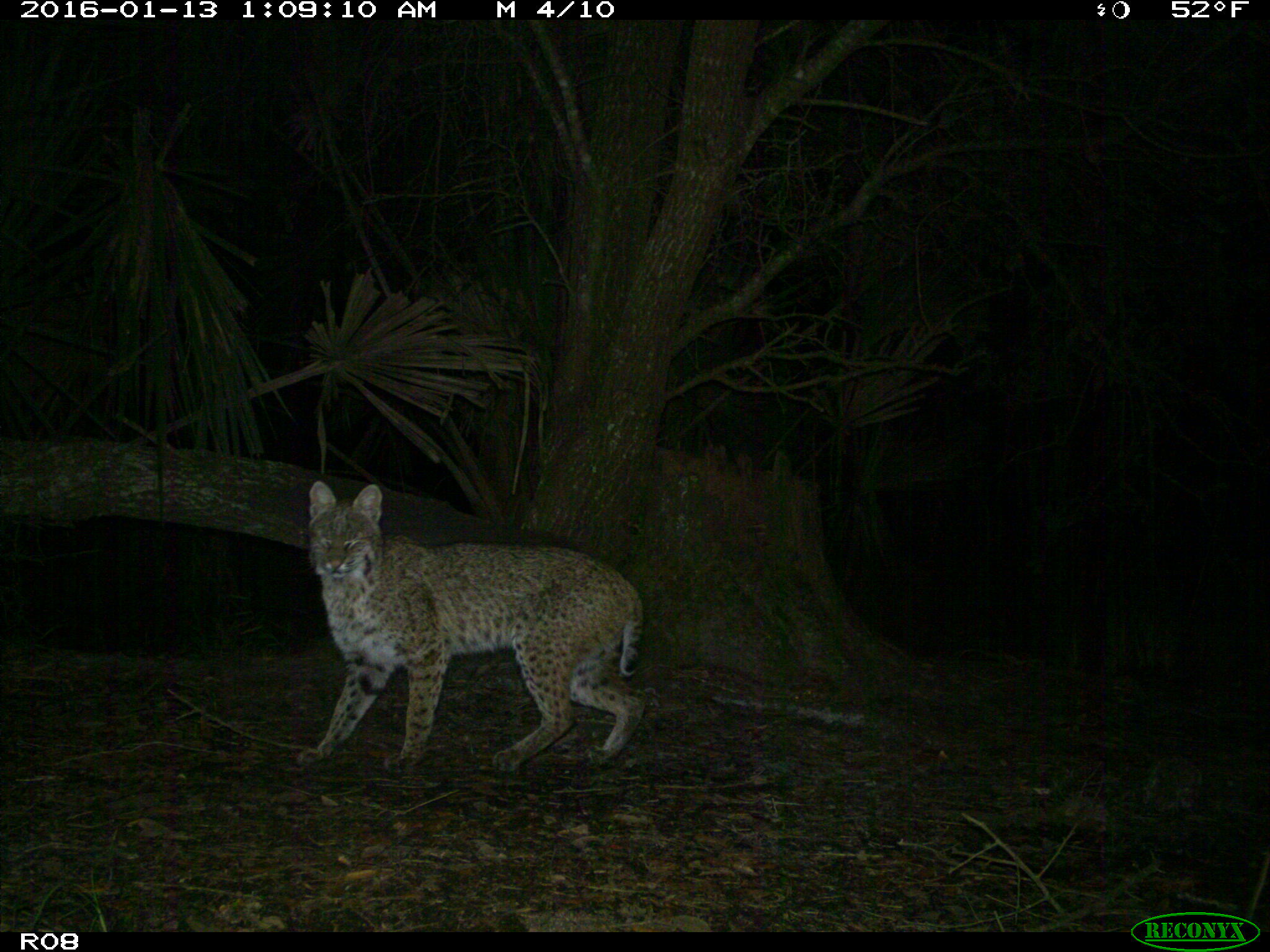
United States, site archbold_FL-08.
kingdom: Animalia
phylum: Chordata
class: Mammalia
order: Carnivora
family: Felidae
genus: Lynx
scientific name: Lynx rufus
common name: bobcat